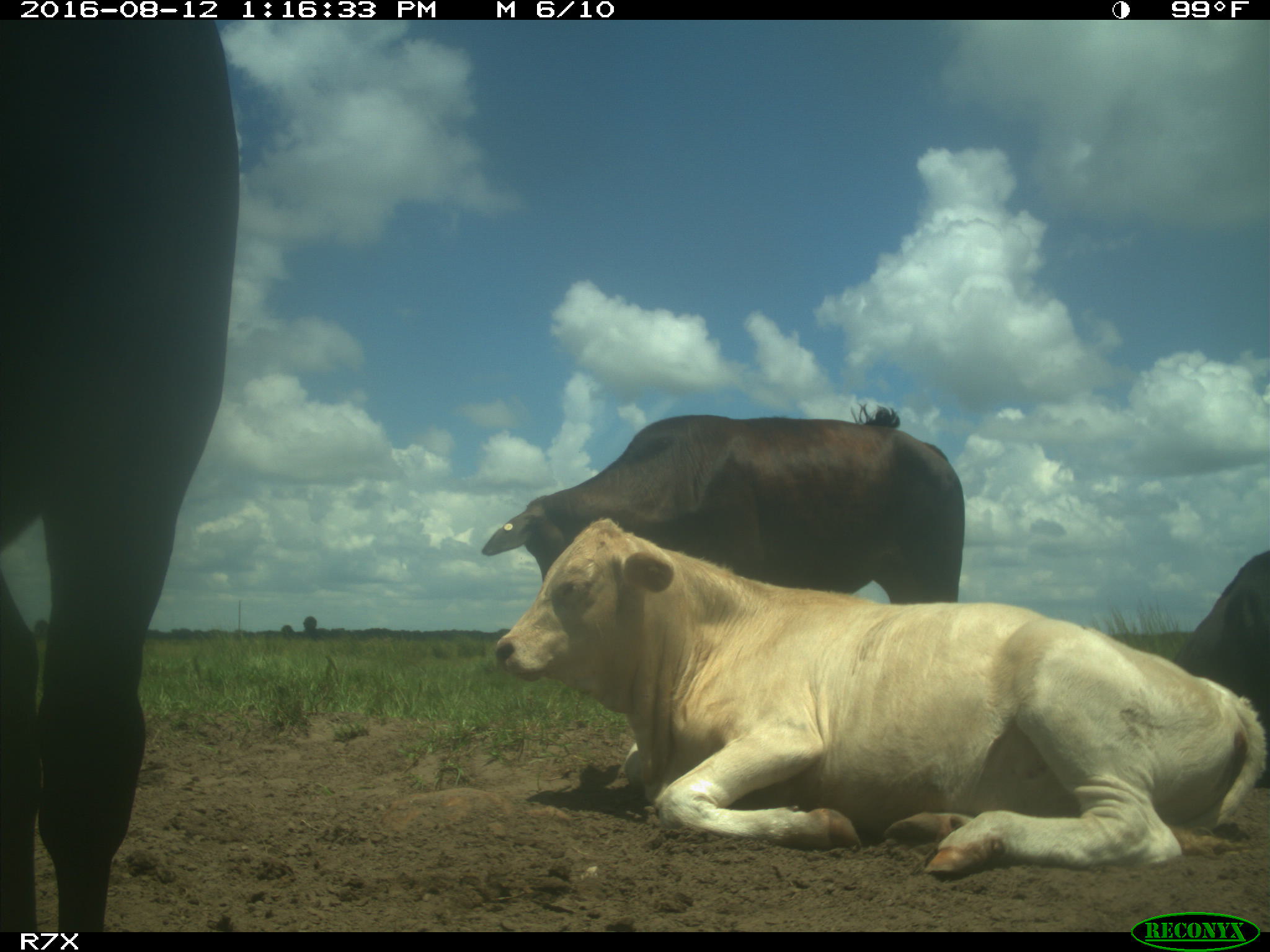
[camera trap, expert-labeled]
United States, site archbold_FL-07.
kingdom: Animalia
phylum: Chordata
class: Mammalia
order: Artiodactyla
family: Bovidae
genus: Bos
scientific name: Bos taurus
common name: domestic cow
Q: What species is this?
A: Bos taurus (domestic cow).